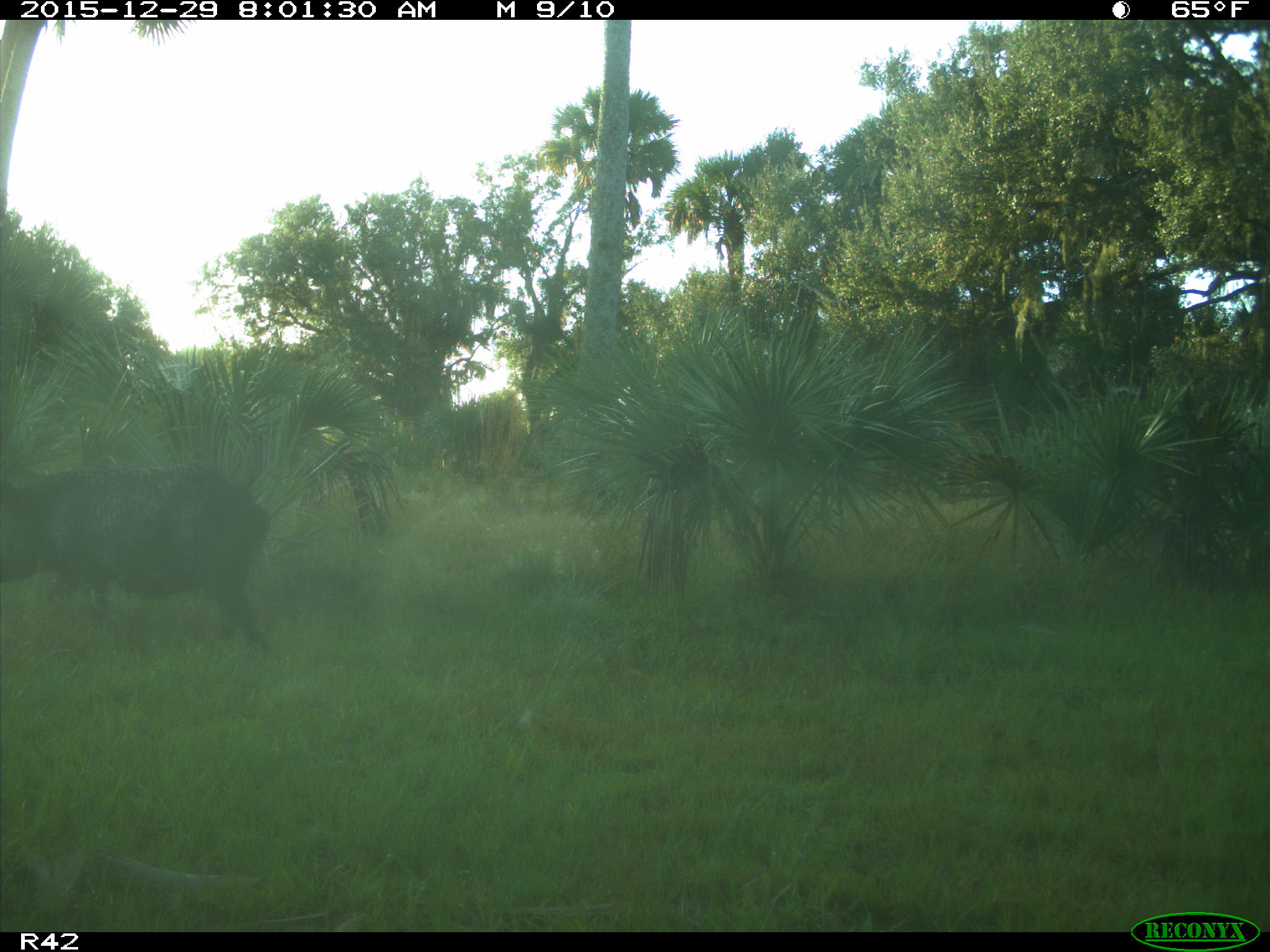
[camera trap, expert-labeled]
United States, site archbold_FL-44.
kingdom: Animalia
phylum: Chordata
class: Mammalia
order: Artiodactyla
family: Suidae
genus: Sus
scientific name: Sus scrofa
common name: wild boar